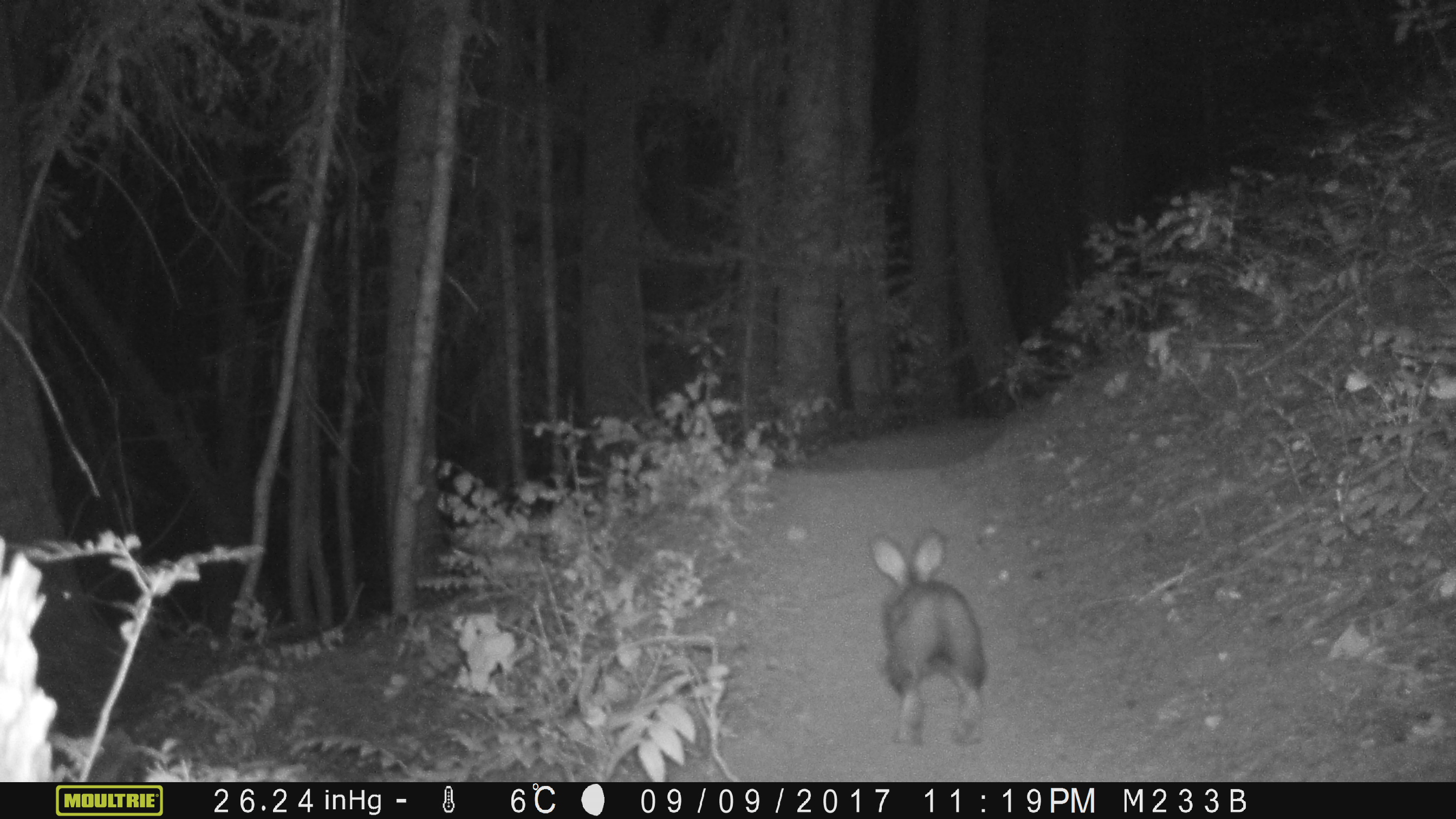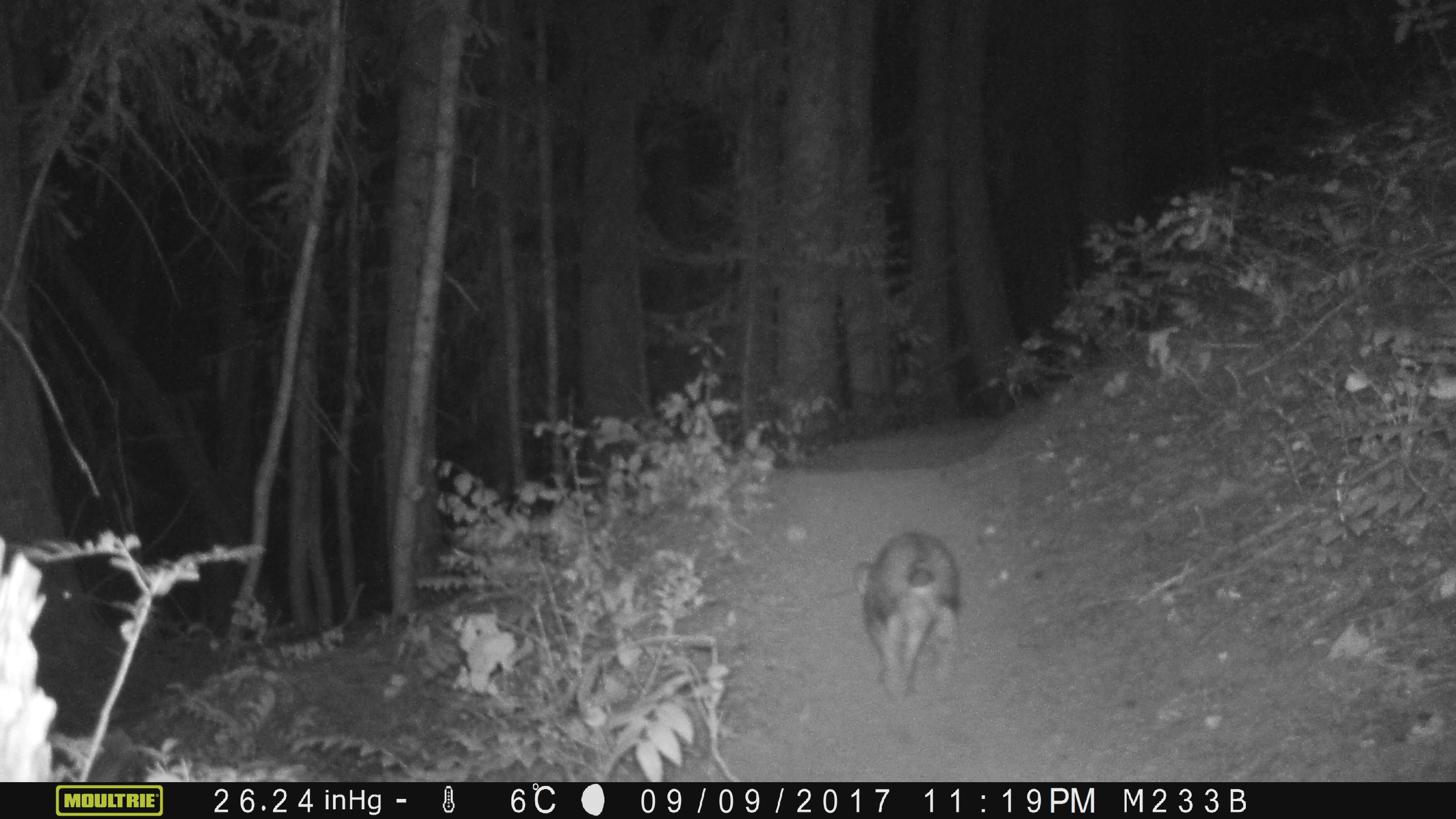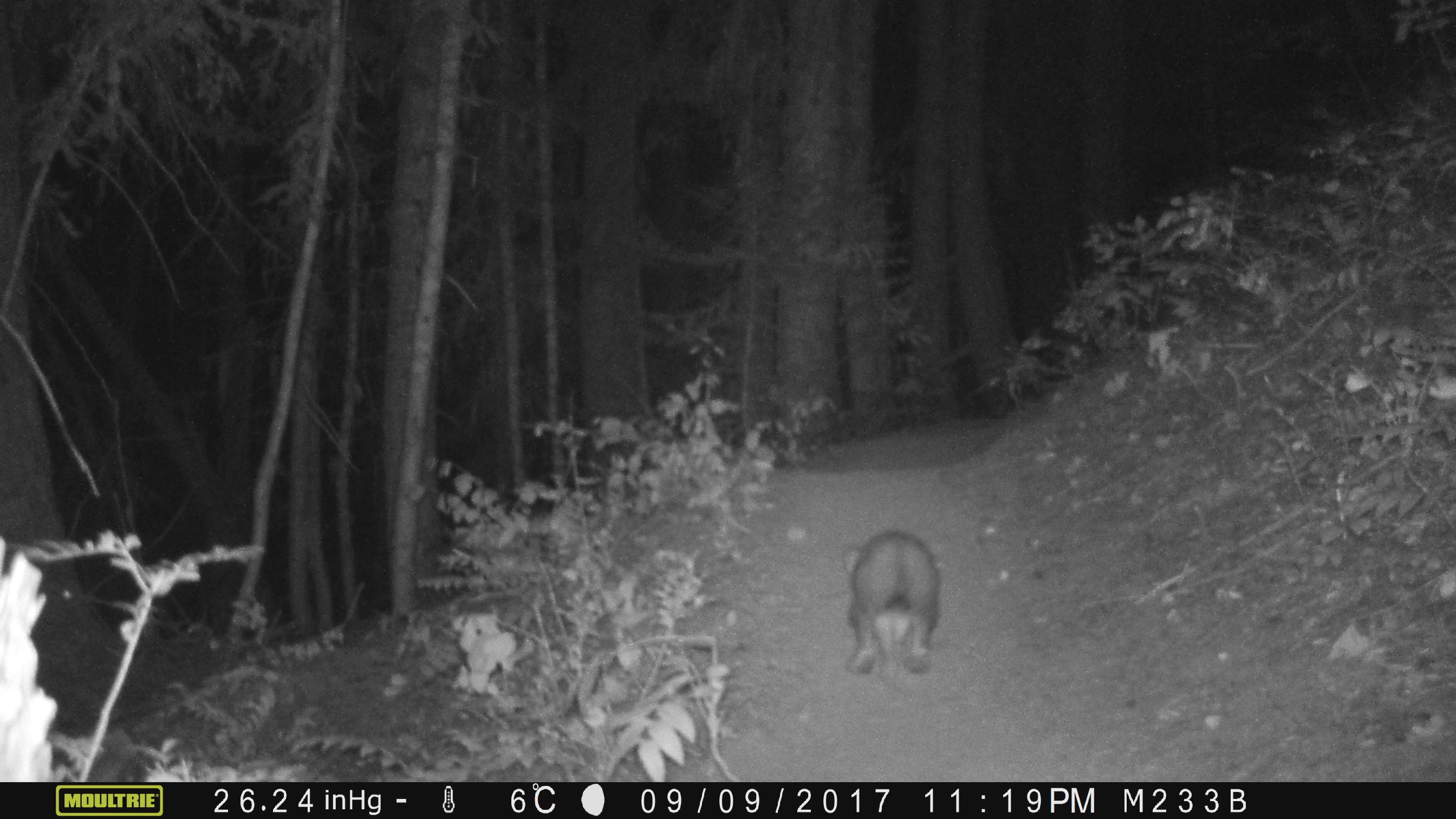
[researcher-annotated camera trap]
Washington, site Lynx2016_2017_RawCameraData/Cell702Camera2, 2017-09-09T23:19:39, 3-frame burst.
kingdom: Animalia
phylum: Chordata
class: Mammalia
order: Lagomorpha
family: Leporidae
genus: Lepus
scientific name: Lepus americanus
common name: snowshoe hare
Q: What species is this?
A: Lepus americanus (snowshoe hare).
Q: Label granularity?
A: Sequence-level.